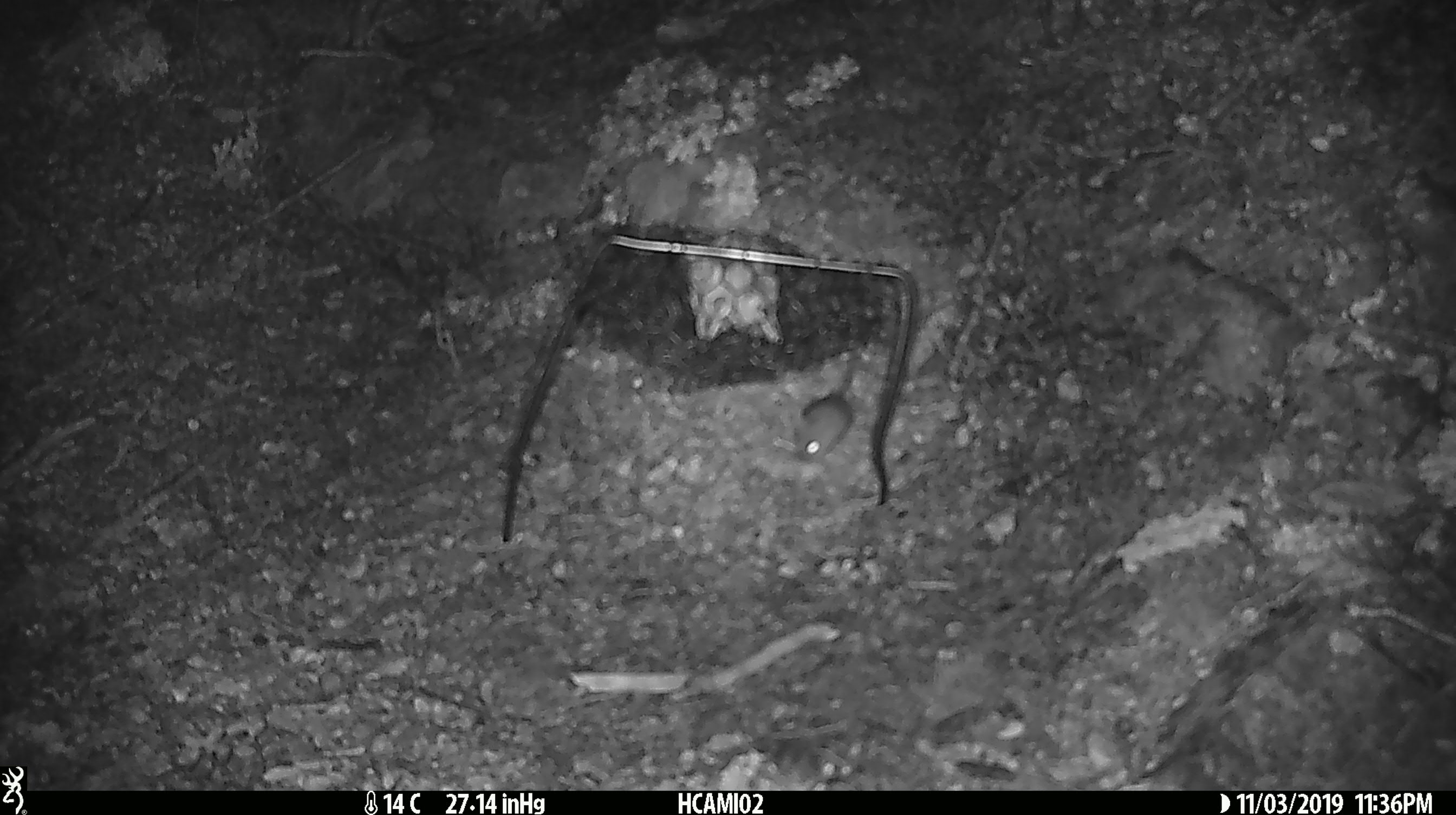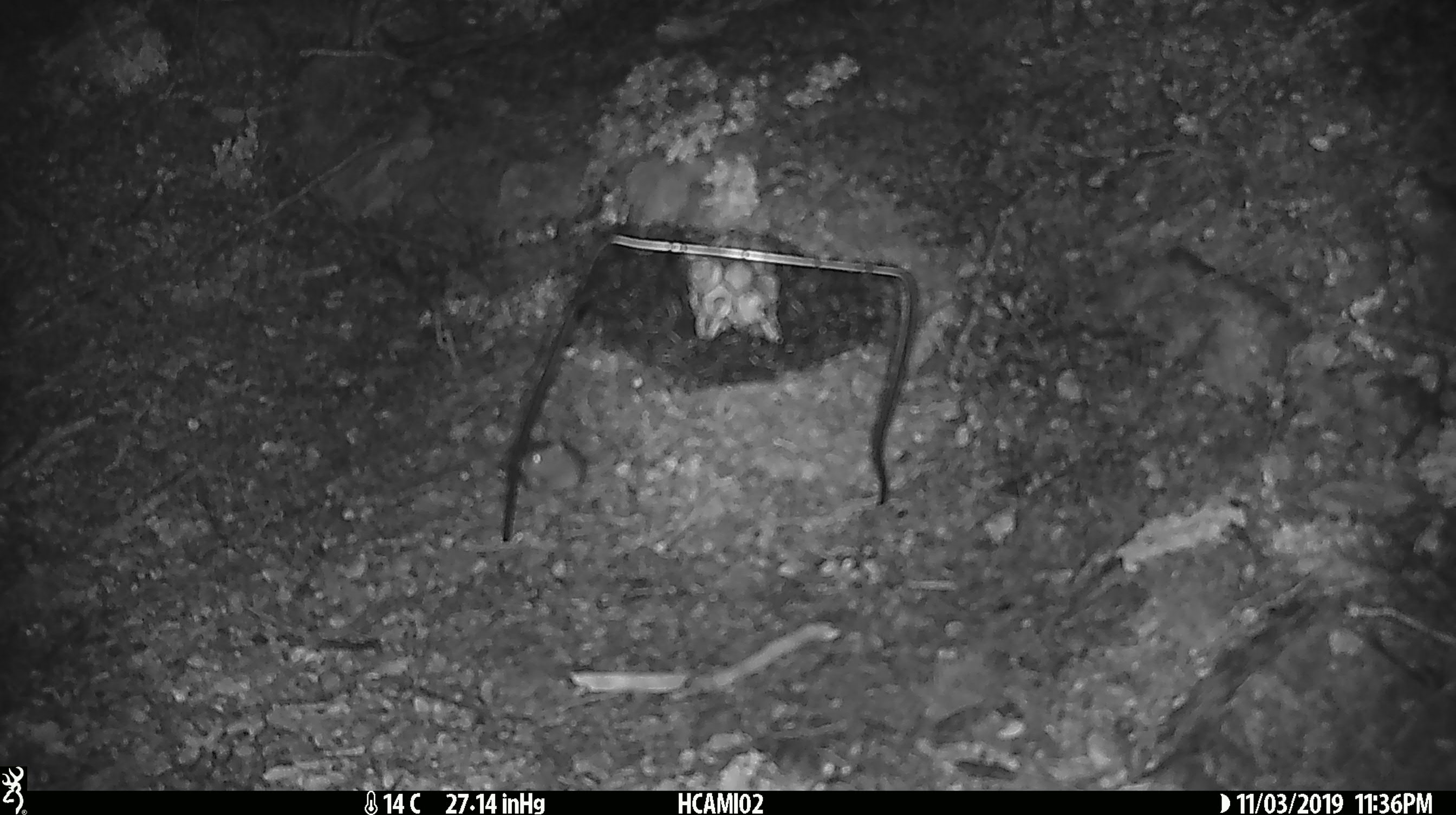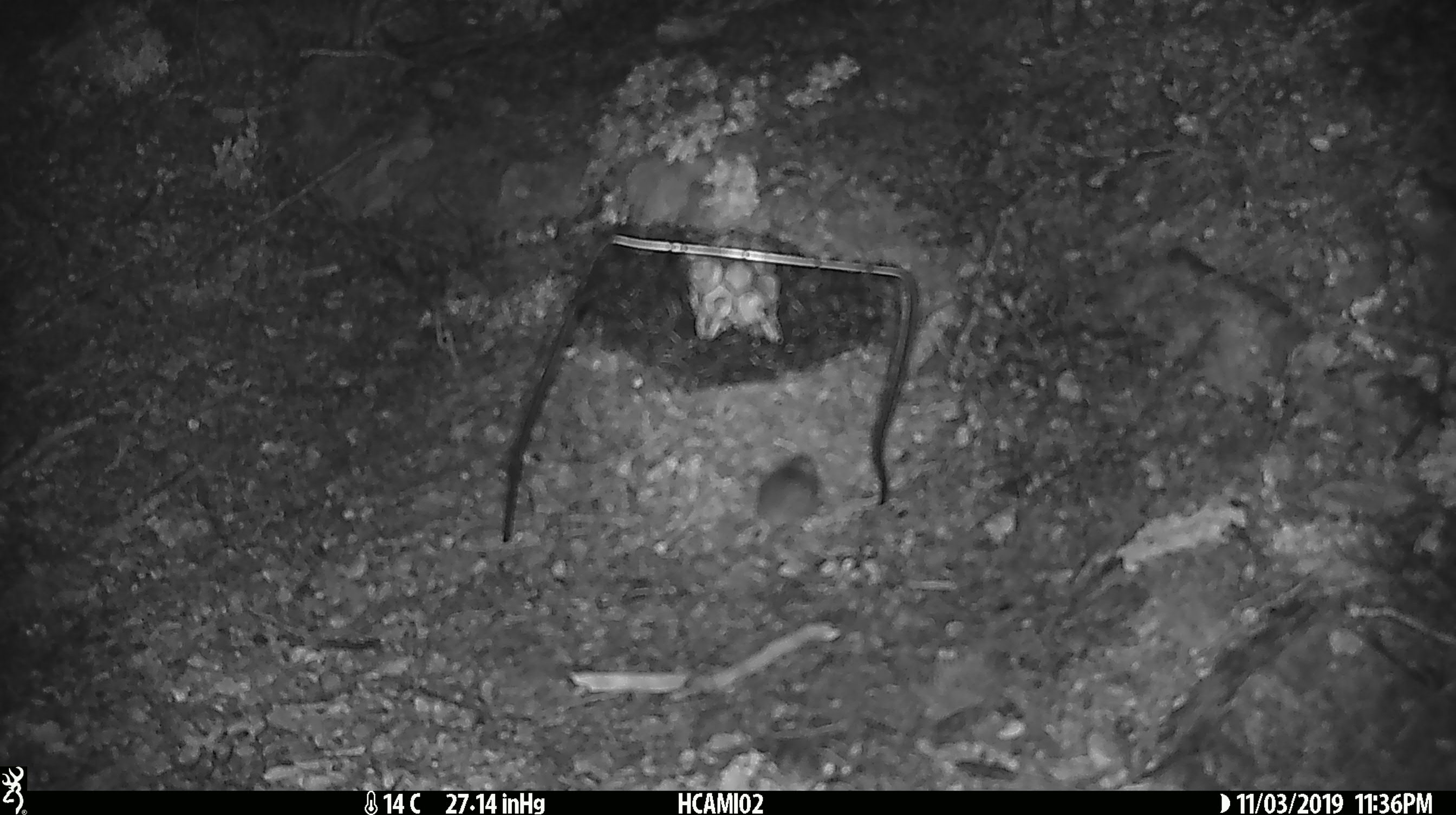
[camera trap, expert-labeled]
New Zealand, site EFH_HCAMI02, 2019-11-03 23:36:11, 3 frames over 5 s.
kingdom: Animalia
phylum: Chordata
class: Mammalia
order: Rodentia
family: Muridae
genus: Mus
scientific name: Mus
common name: mouse